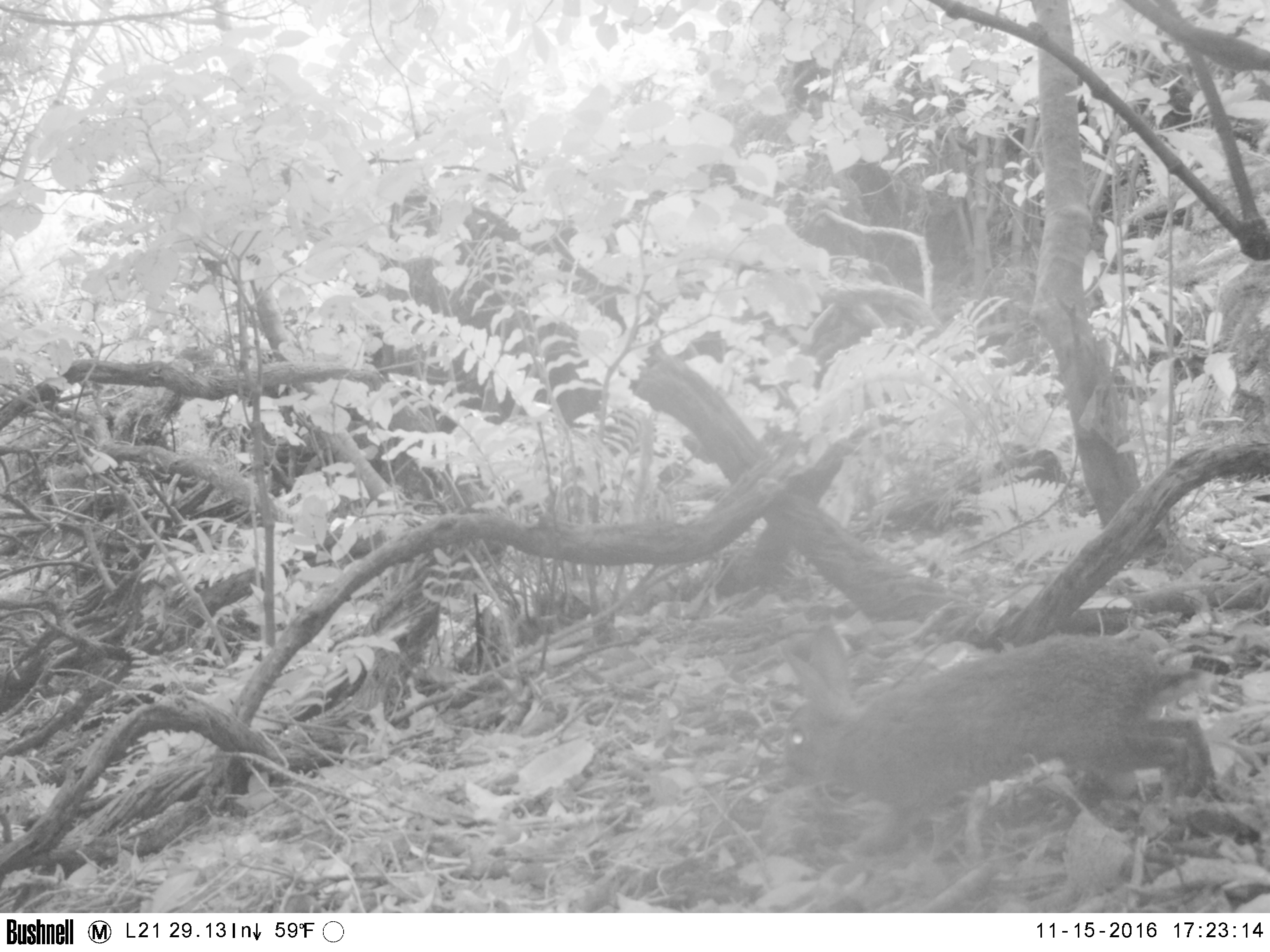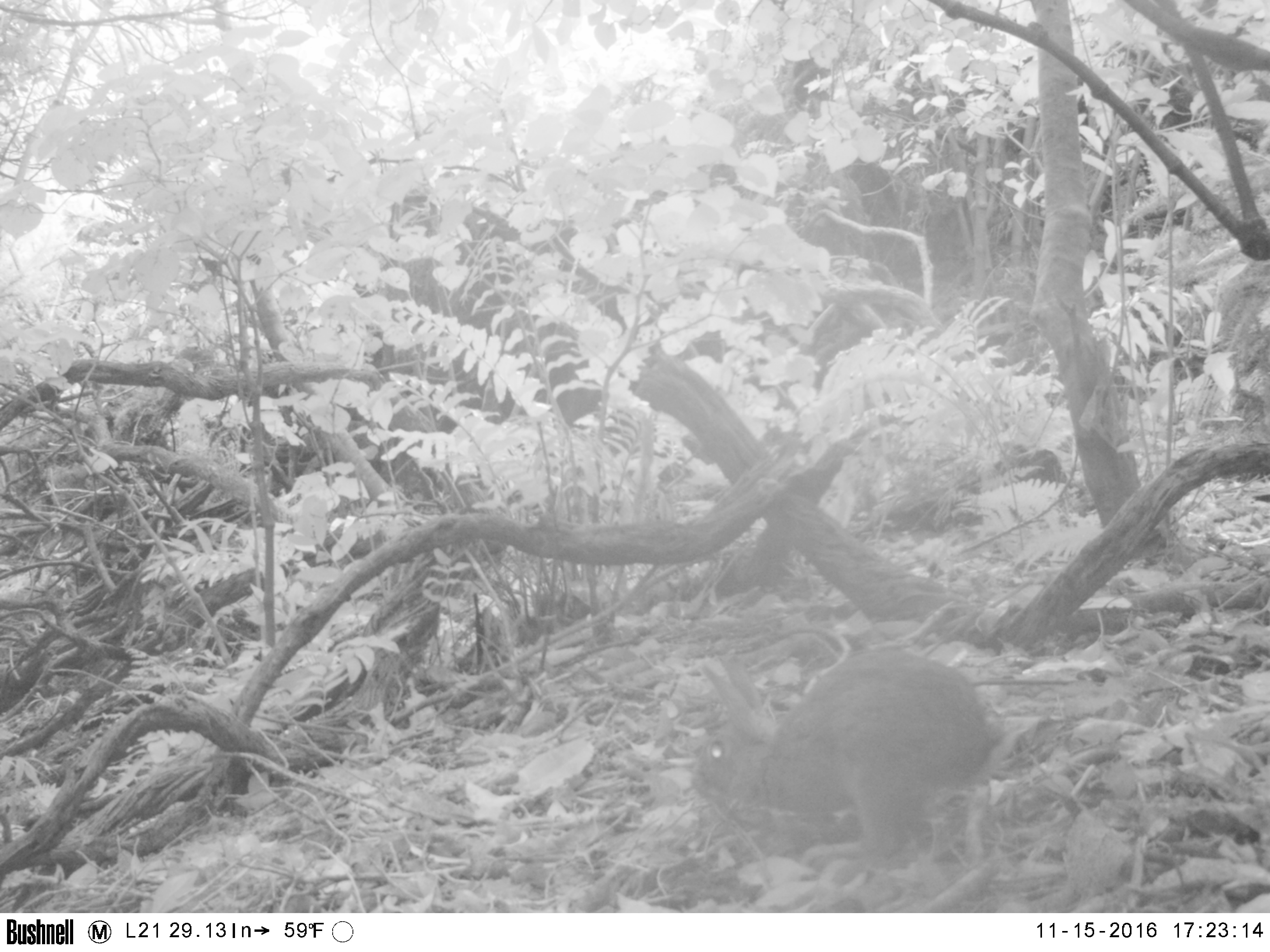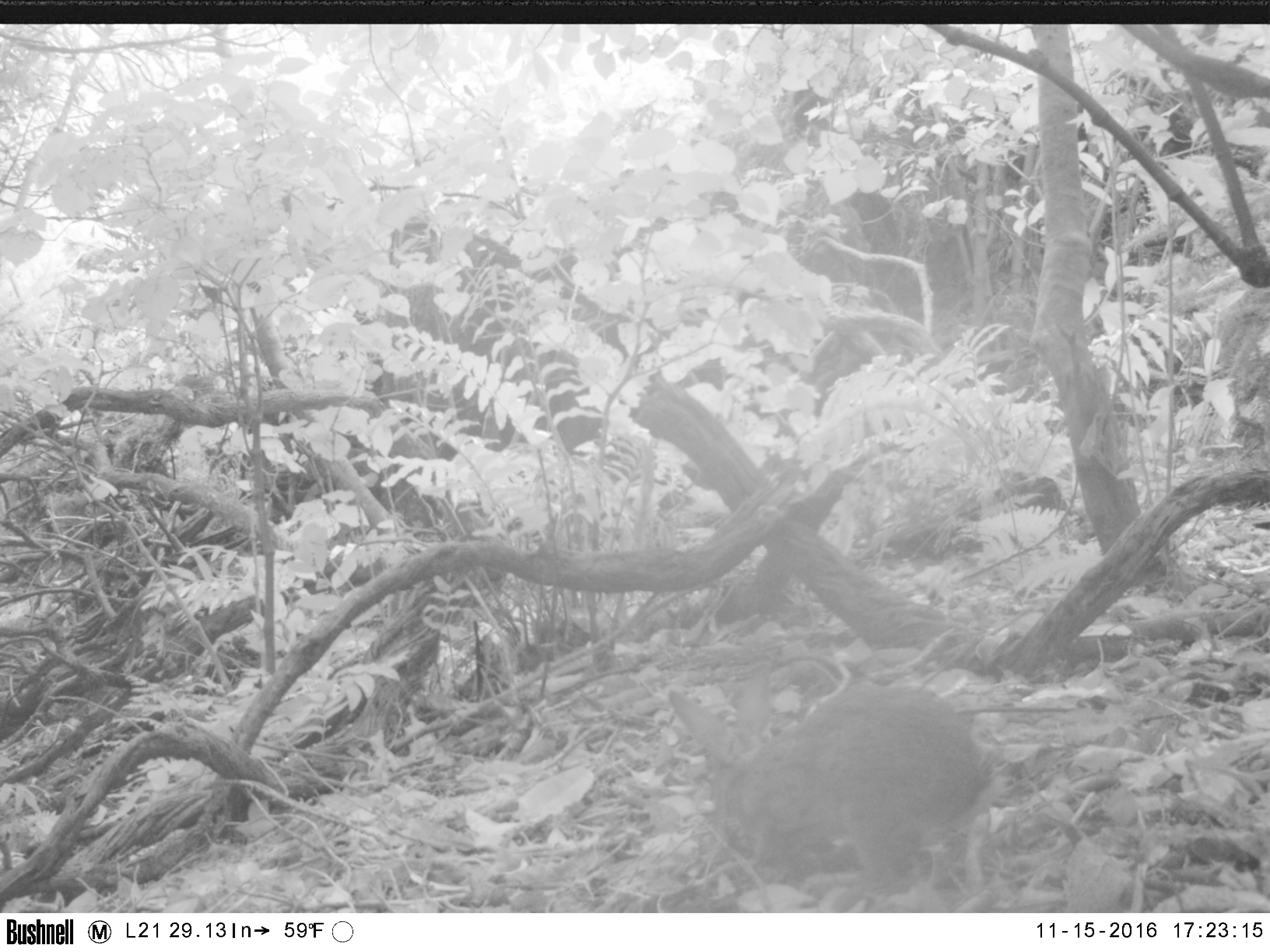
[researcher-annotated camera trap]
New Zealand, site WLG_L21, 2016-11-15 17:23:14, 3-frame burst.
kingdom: Animalia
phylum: Chordata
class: Mammalia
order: Lagomorpha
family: Leporidae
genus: Oryctolagus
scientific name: Oryctolagus cuniculus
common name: european rabbit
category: rabbit